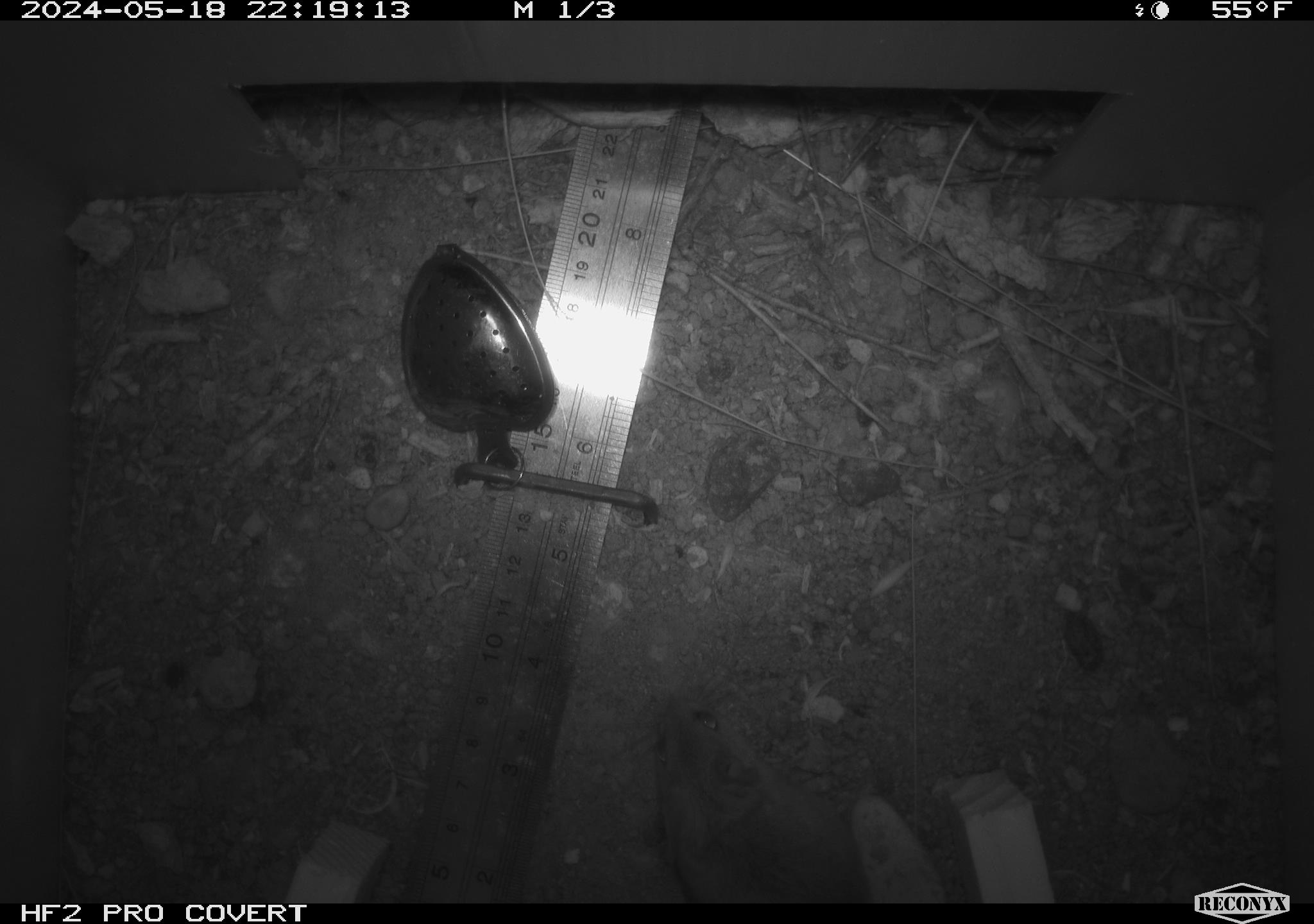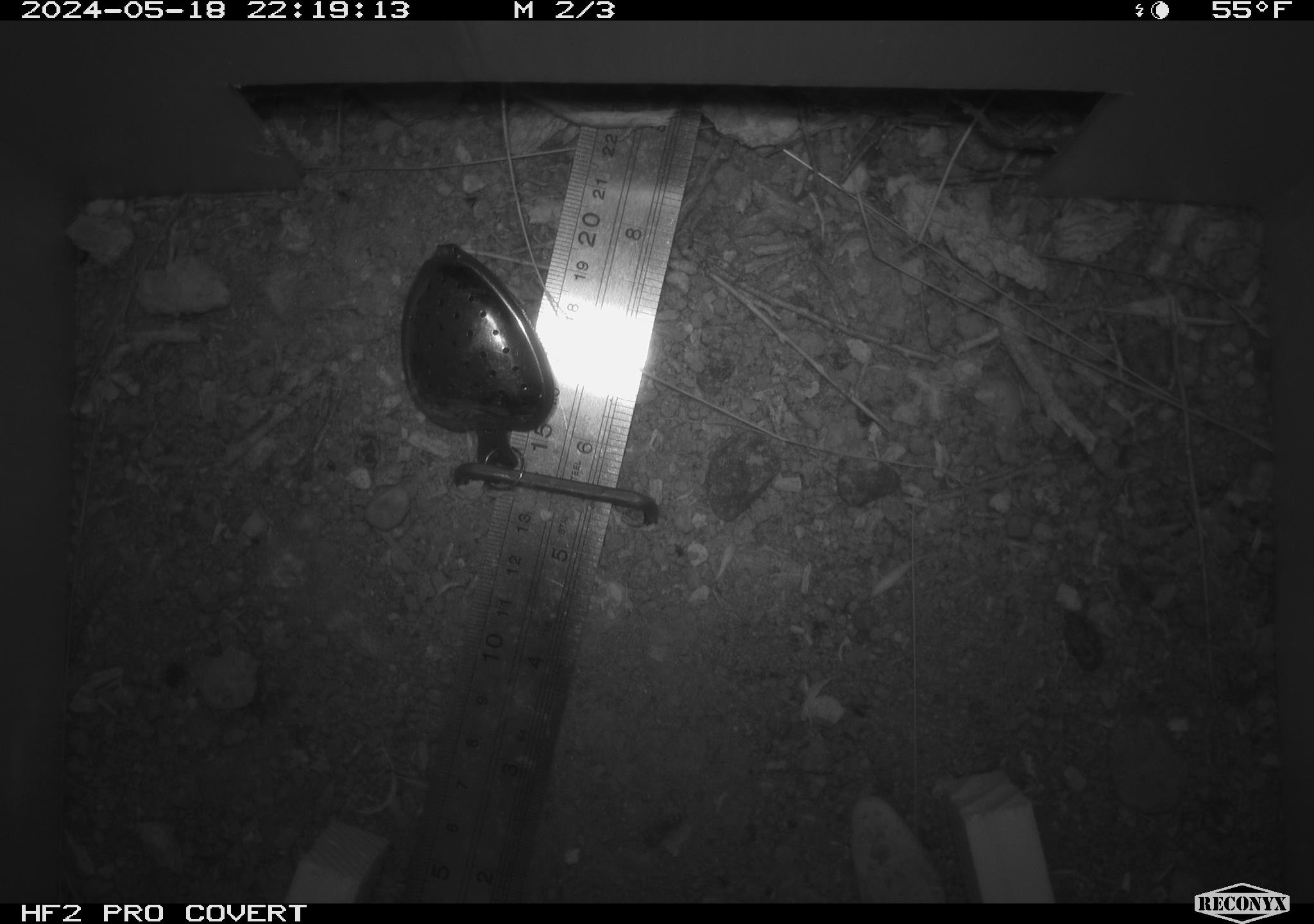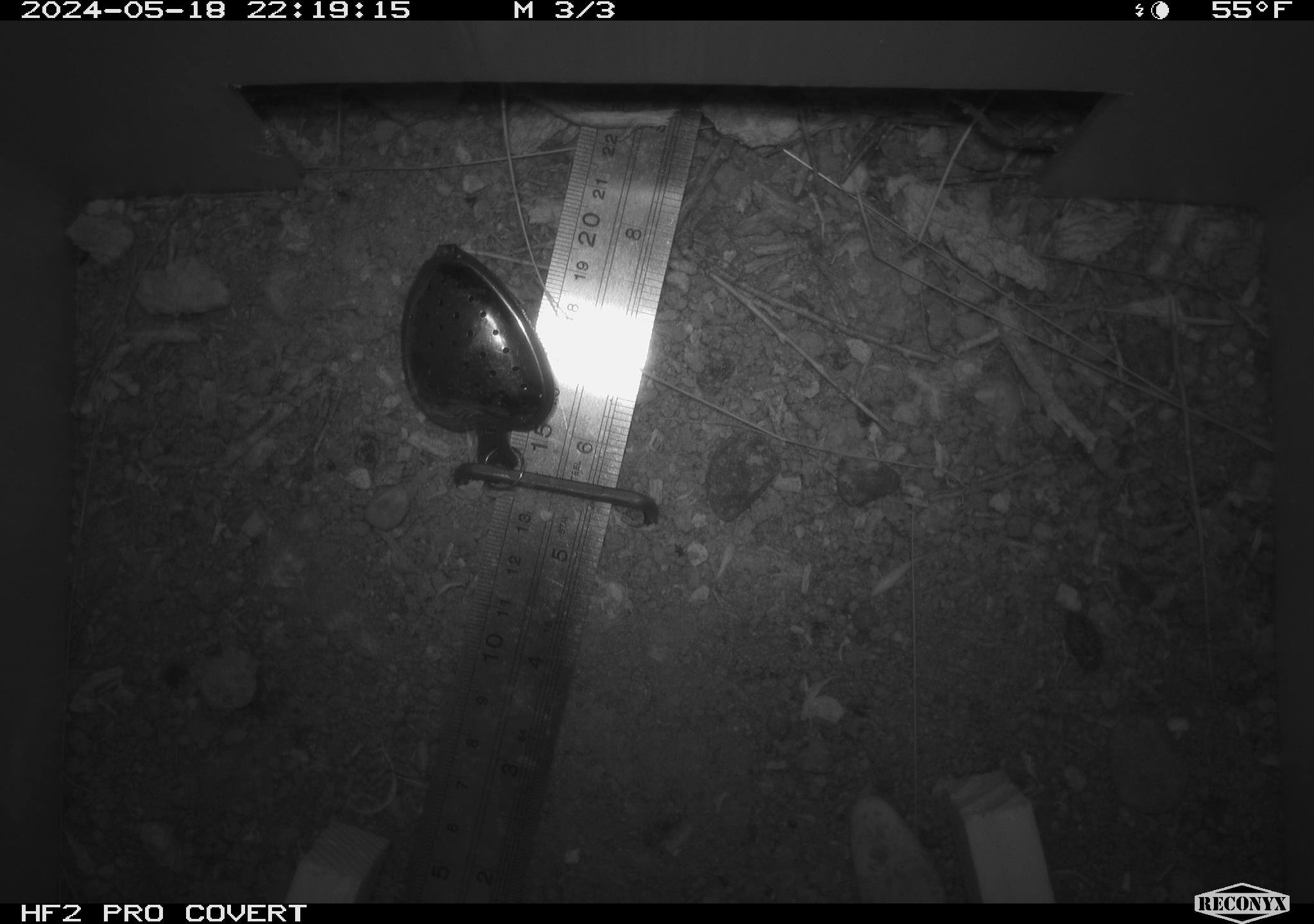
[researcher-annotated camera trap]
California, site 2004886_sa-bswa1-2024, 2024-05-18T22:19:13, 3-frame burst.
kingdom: Animalia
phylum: Chordata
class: Mammalia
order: Rodentia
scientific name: Rodentia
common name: mouse species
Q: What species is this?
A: Mouse species (Rodentia).